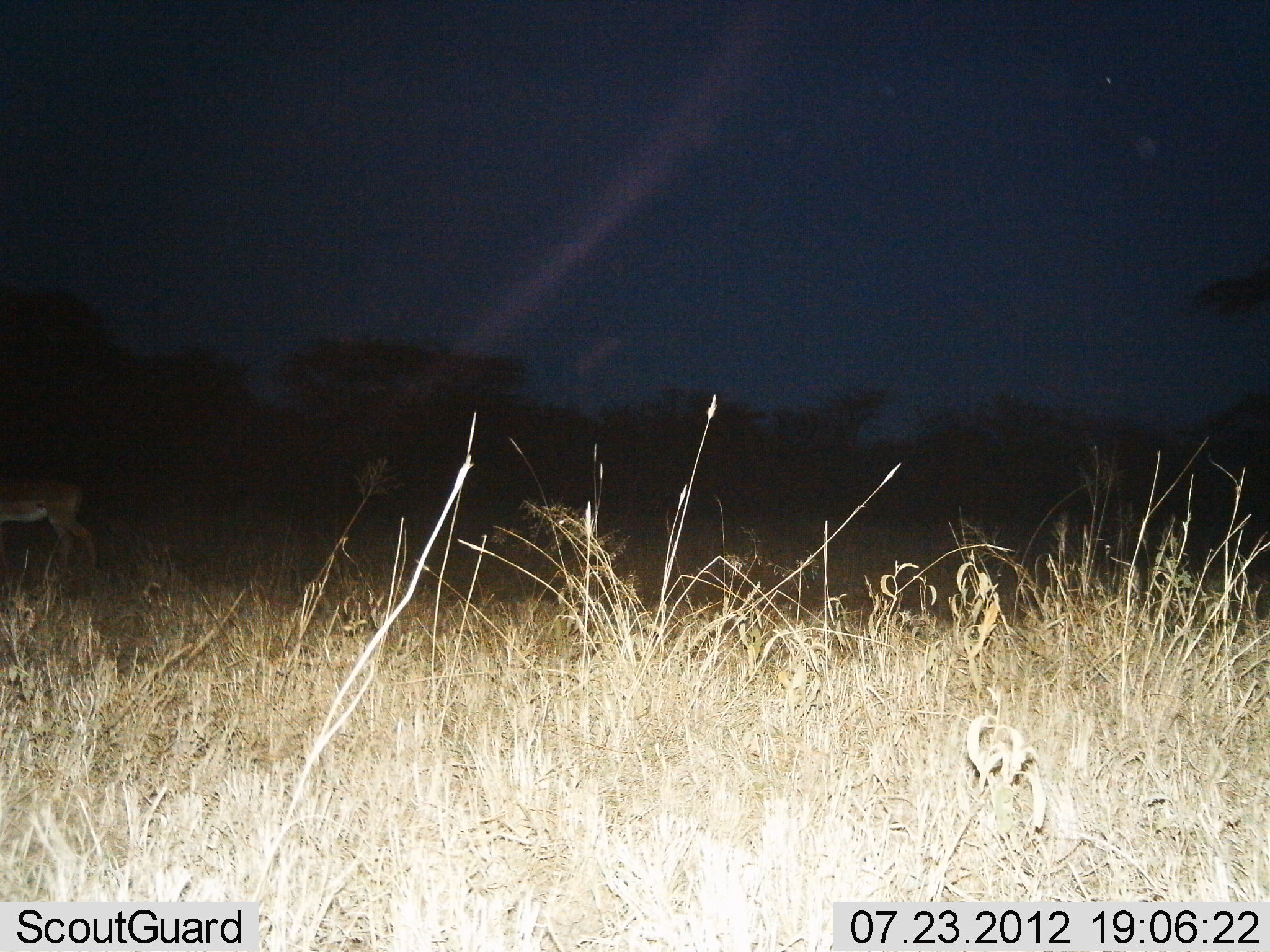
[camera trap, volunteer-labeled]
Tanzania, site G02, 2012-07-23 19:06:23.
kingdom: Animalia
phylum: Chordata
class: Mammalia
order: Artiodactyla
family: Bovidae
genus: Nanger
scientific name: Nanger granti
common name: grant's gazelle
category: gazellegrants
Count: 1.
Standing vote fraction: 78%.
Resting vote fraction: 0%.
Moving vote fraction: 22%.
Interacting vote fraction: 0%.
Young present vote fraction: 0%.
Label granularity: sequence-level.